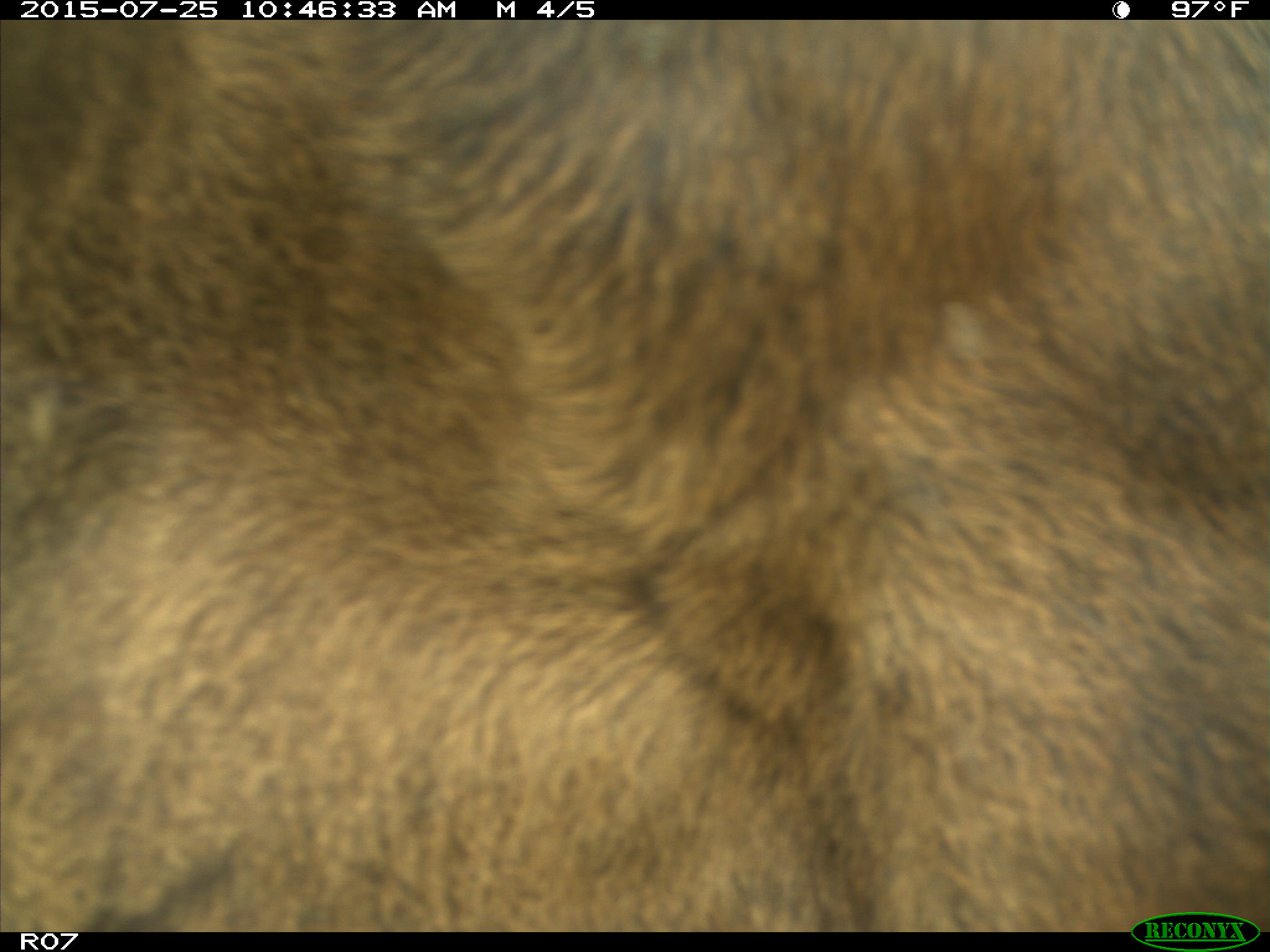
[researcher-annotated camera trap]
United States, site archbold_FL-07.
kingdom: Animalia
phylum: Chordata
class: Mammalia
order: Artiodactyla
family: Bovidae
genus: Bos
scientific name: Bos taurus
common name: domestic cow